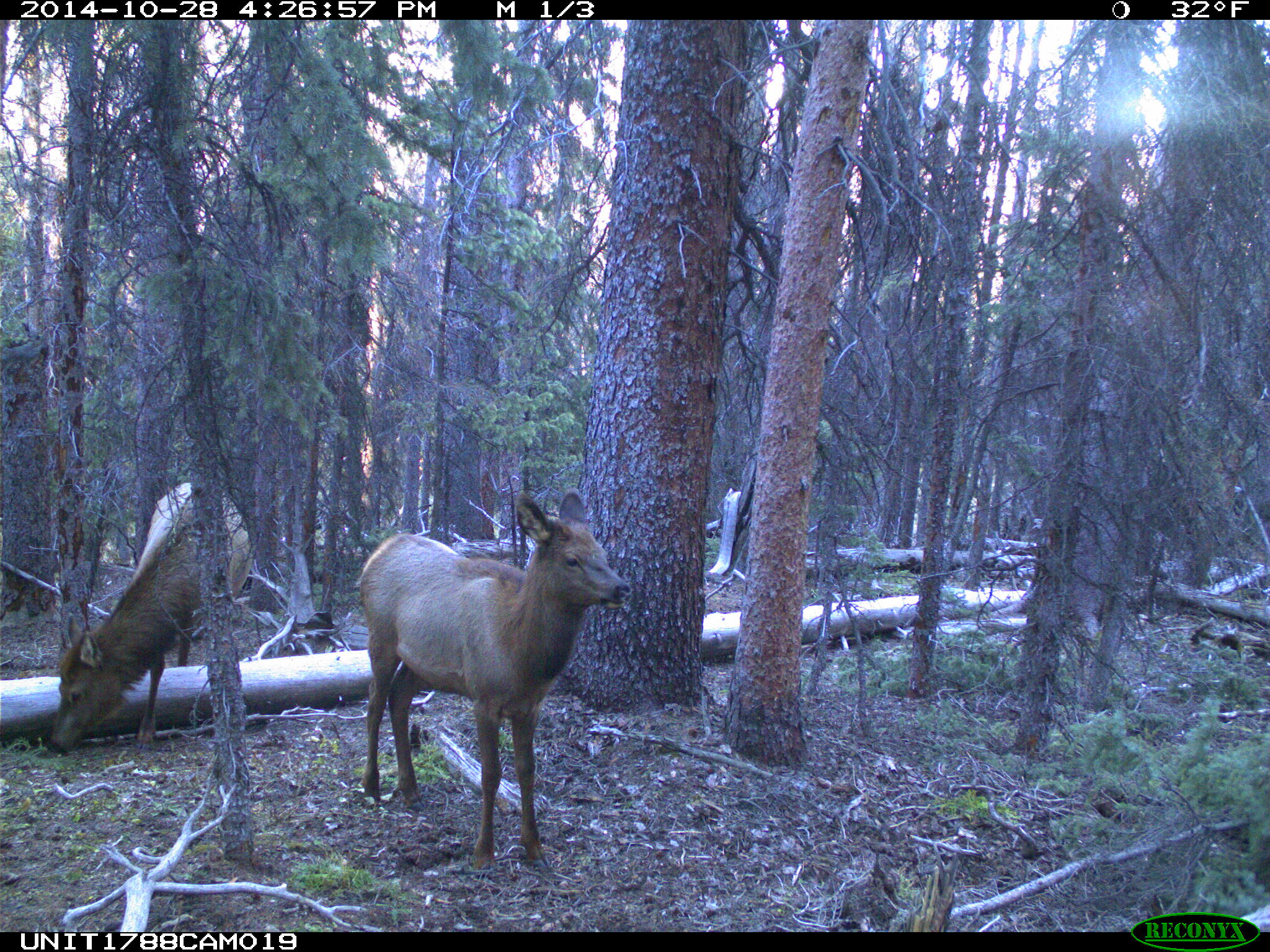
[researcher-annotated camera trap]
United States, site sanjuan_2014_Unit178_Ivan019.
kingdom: Animalia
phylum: Chordata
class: Mammalia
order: Artiodactyla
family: Cervidae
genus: Cervus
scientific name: Cervus elaphus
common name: red deer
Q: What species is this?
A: Cervus elaphus (red deer).